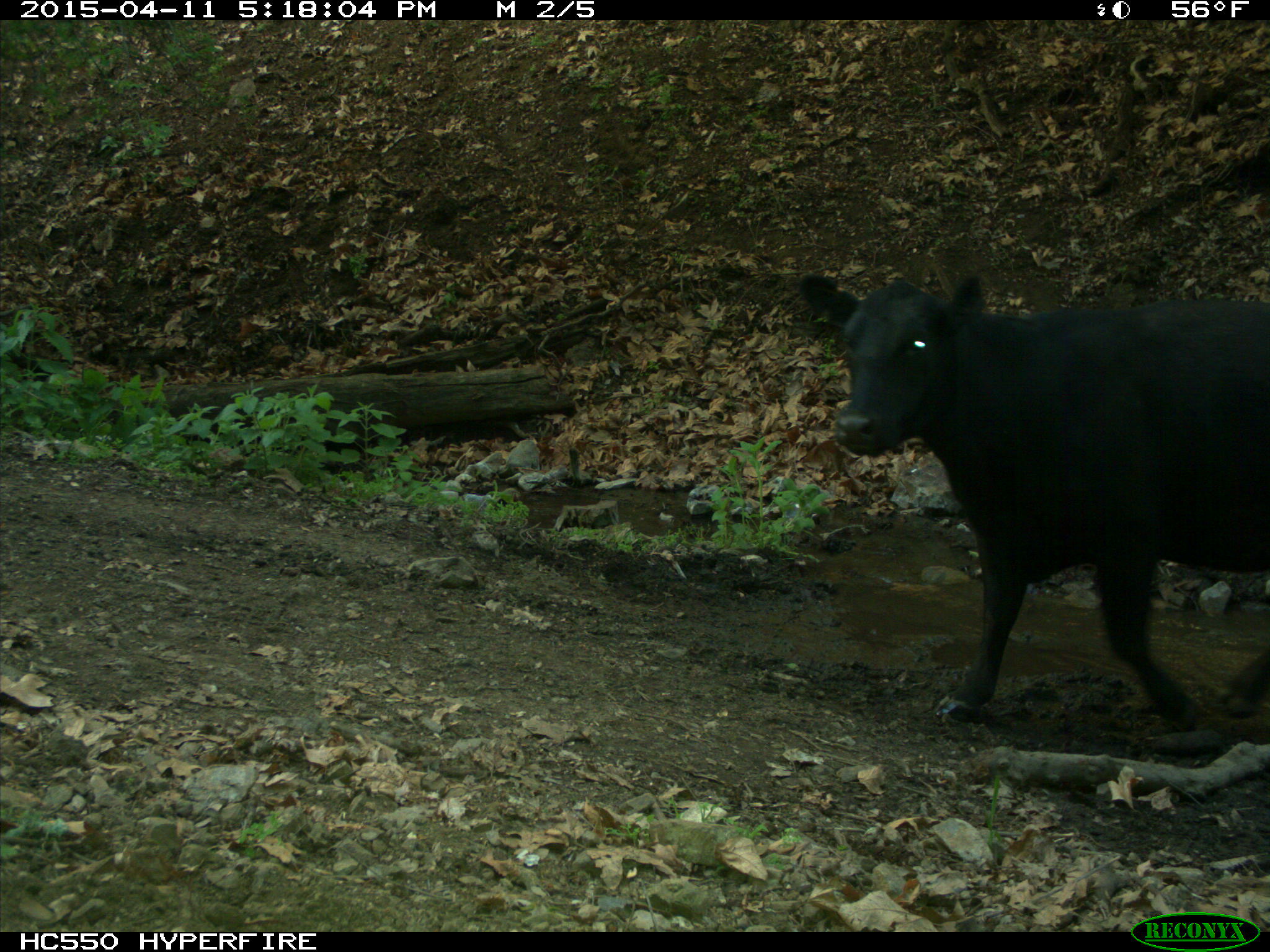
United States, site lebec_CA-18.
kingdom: Animalia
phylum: Chordata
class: Mammalia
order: Artiodactyla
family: Bovidae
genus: Bos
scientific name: Bos taurus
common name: domestic cow